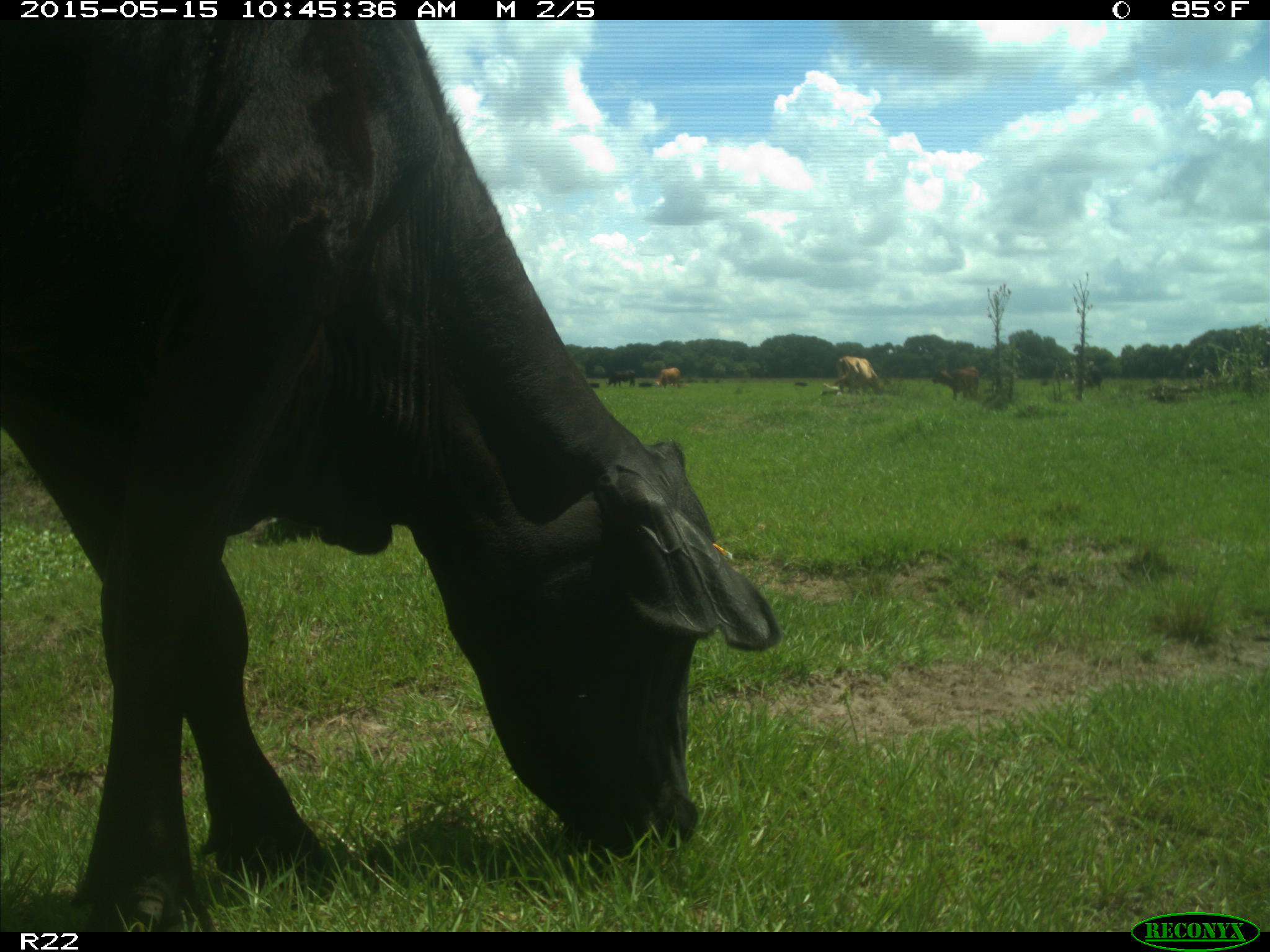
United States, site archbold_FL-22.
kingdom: Animalia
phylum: Chordata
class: Mammalia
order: Artiodactyla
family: Bovidae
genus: Bos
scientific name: Bos taurus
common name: domestic cow